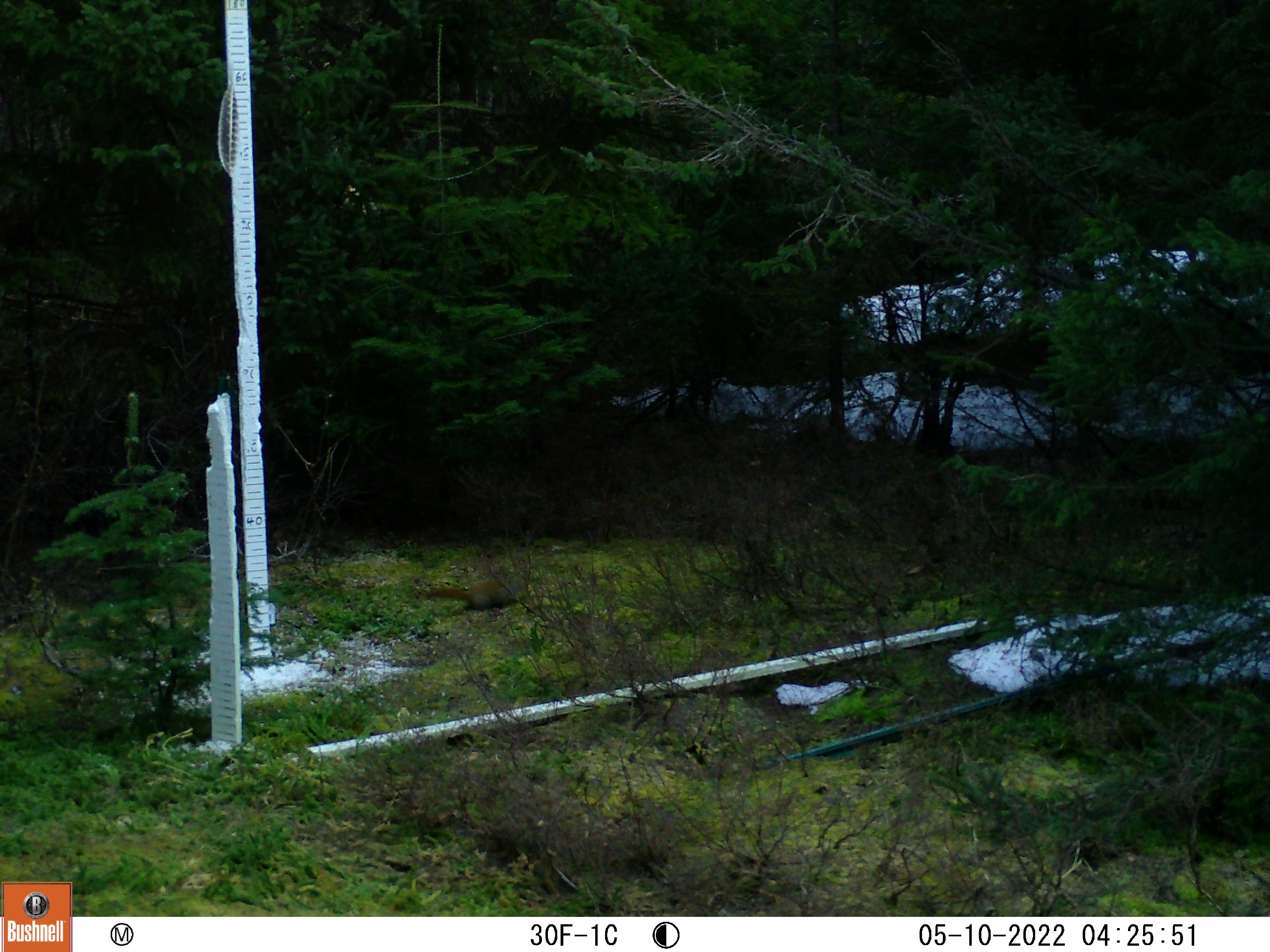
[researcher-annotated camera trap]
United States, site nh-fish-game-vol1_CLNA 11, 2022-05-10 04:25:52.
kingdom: Animalia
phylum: Chordata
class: Mammalia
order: Rodentia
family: Sciuridae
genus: Sciurus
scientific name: Sciurus carolinensis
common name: gray squirrel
Gray squirrel (Sciurus carolinensis).